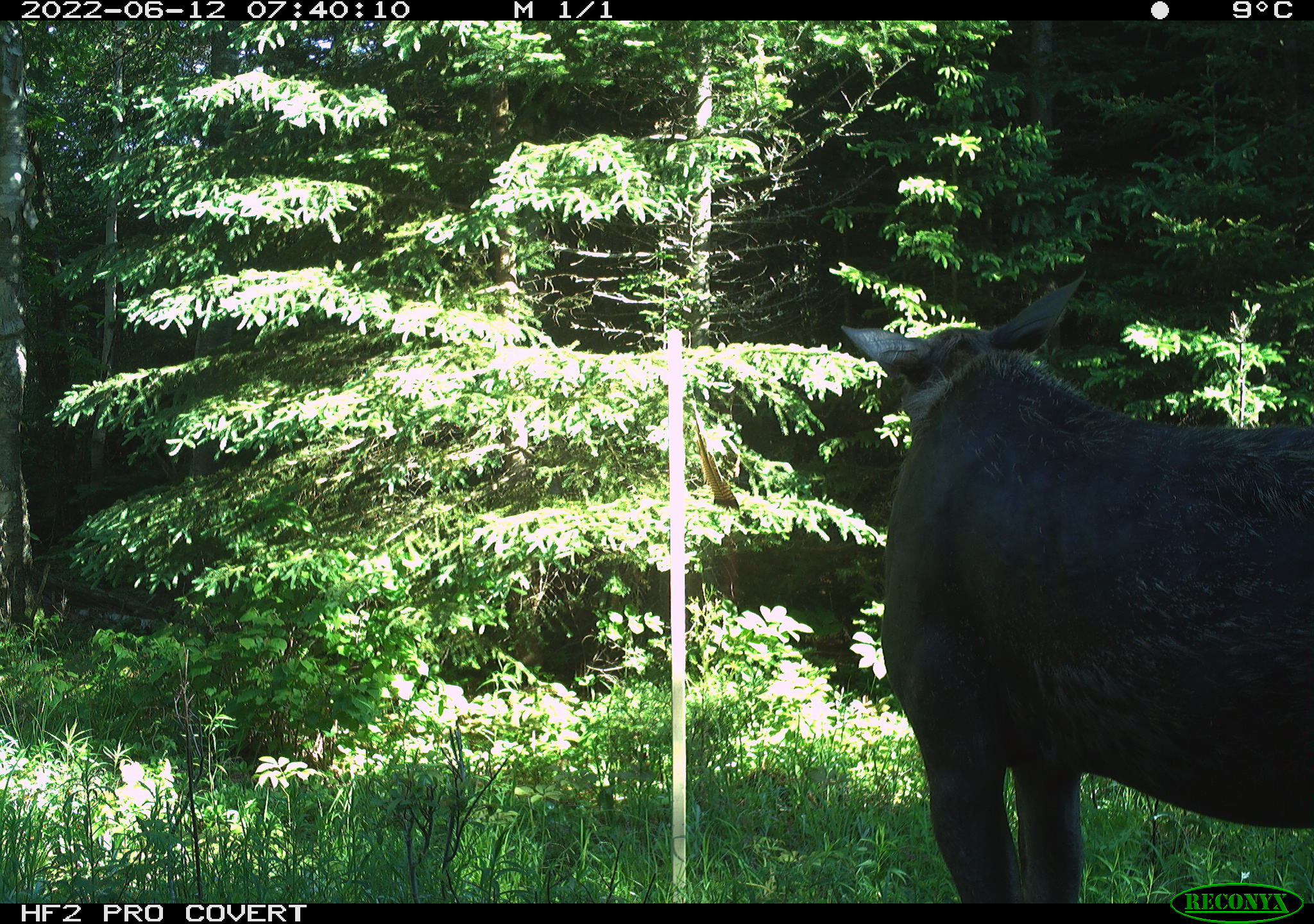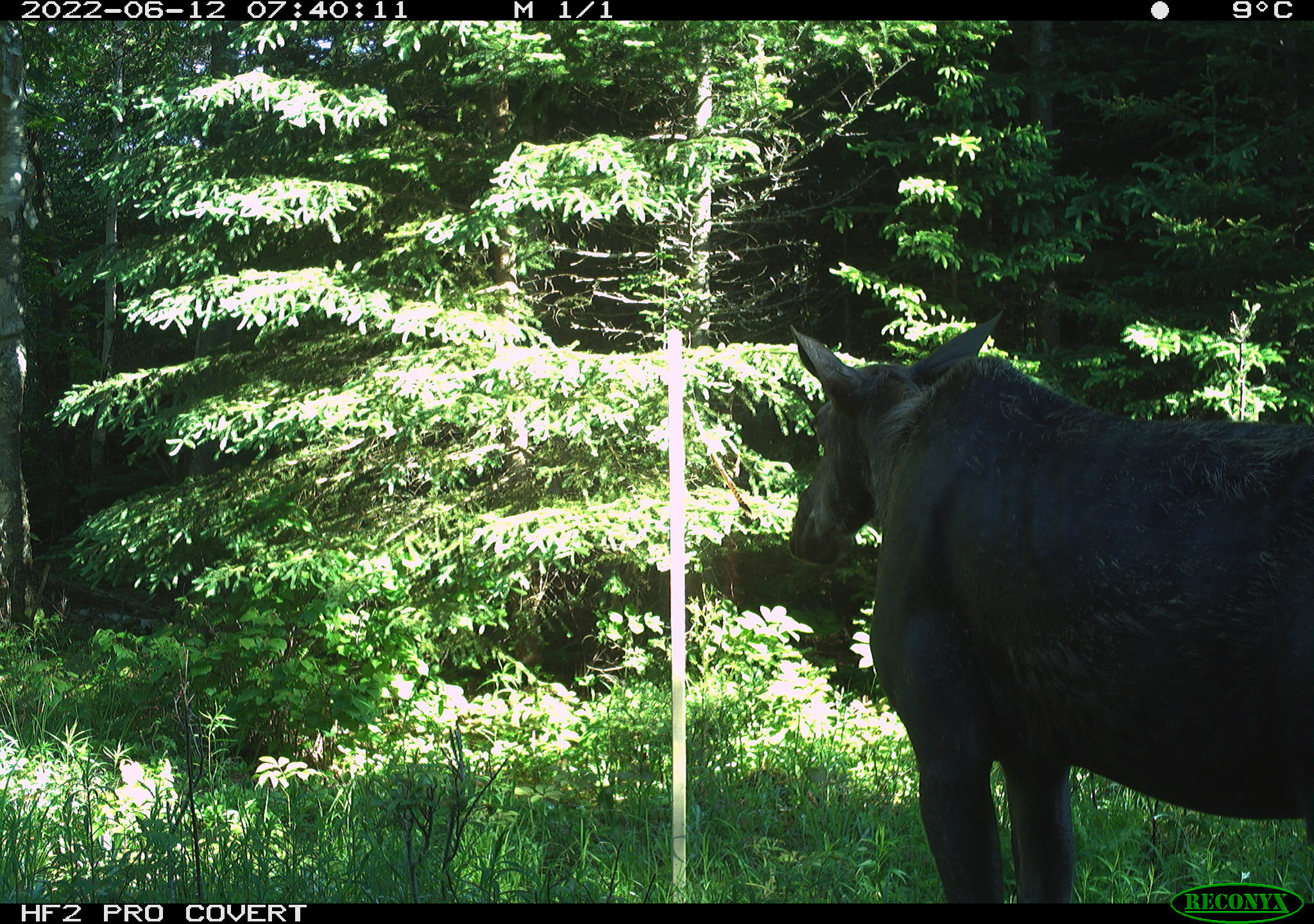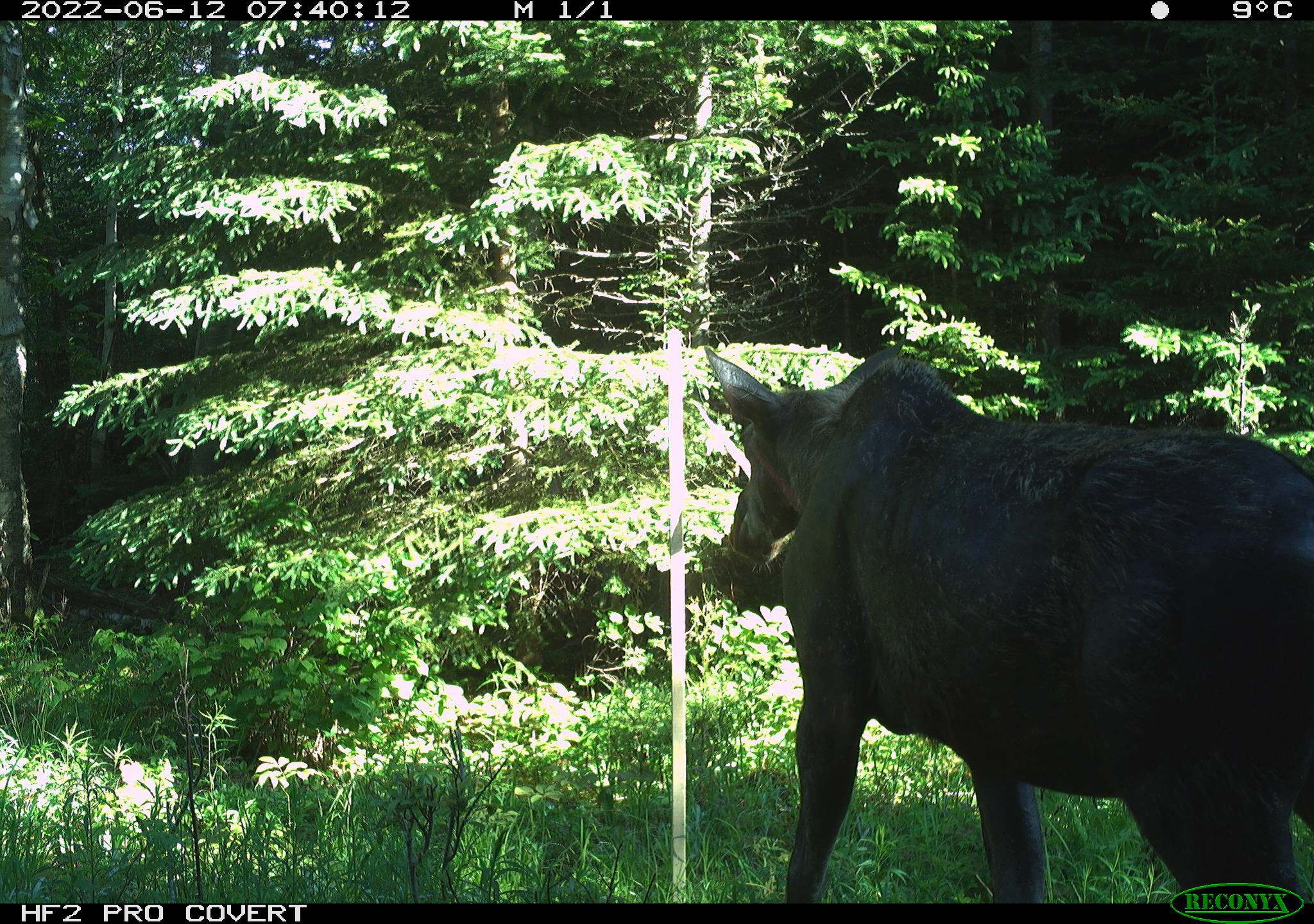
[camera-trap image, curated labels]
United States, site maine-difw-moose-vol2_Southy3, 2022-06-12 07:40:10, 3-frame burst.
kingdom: Animalia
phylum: Chordata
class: Mammalia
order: Artiodactyla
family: Cervidae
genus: Alces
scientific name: Alces alces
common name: moose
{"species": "moose (Alces alces)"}